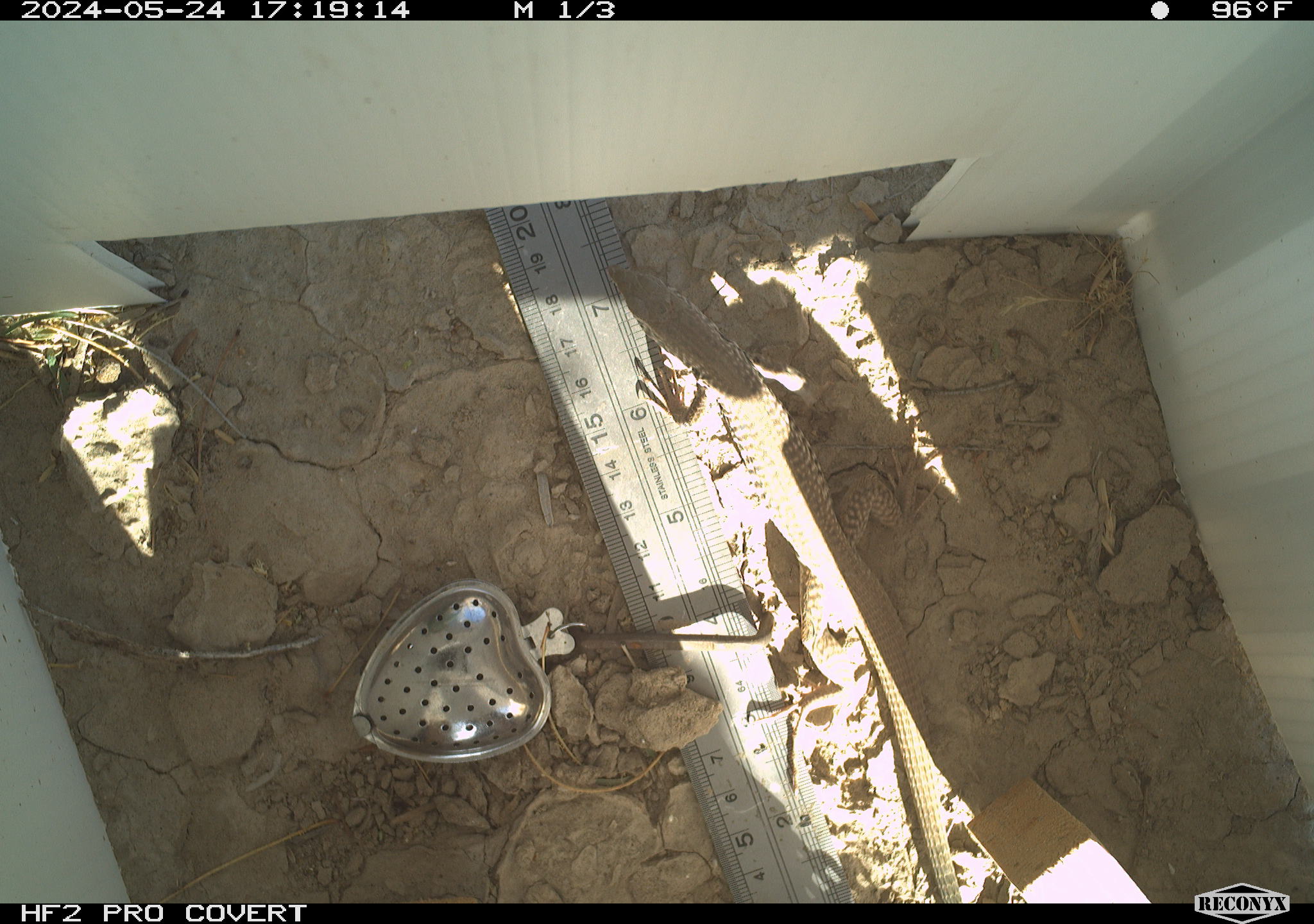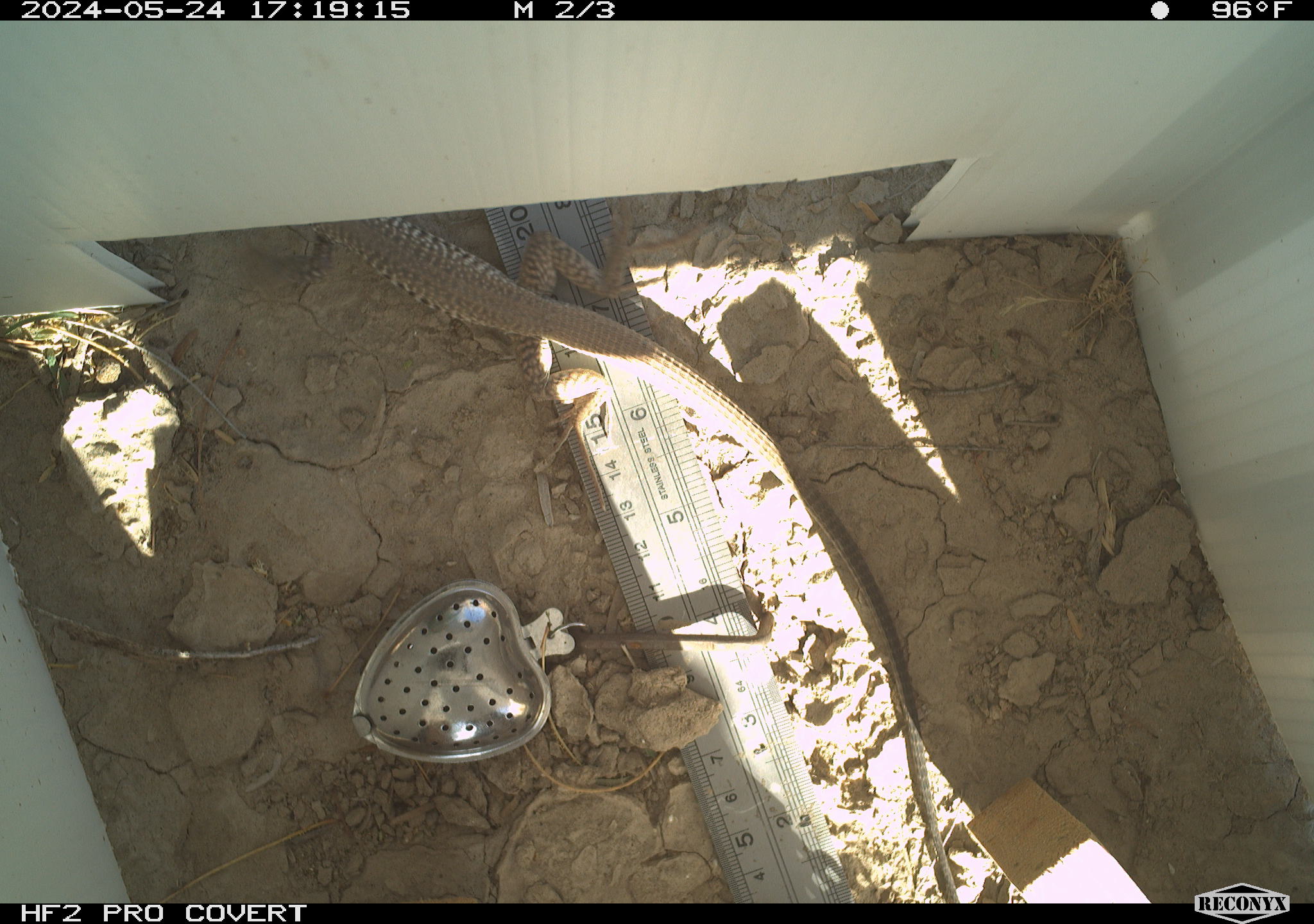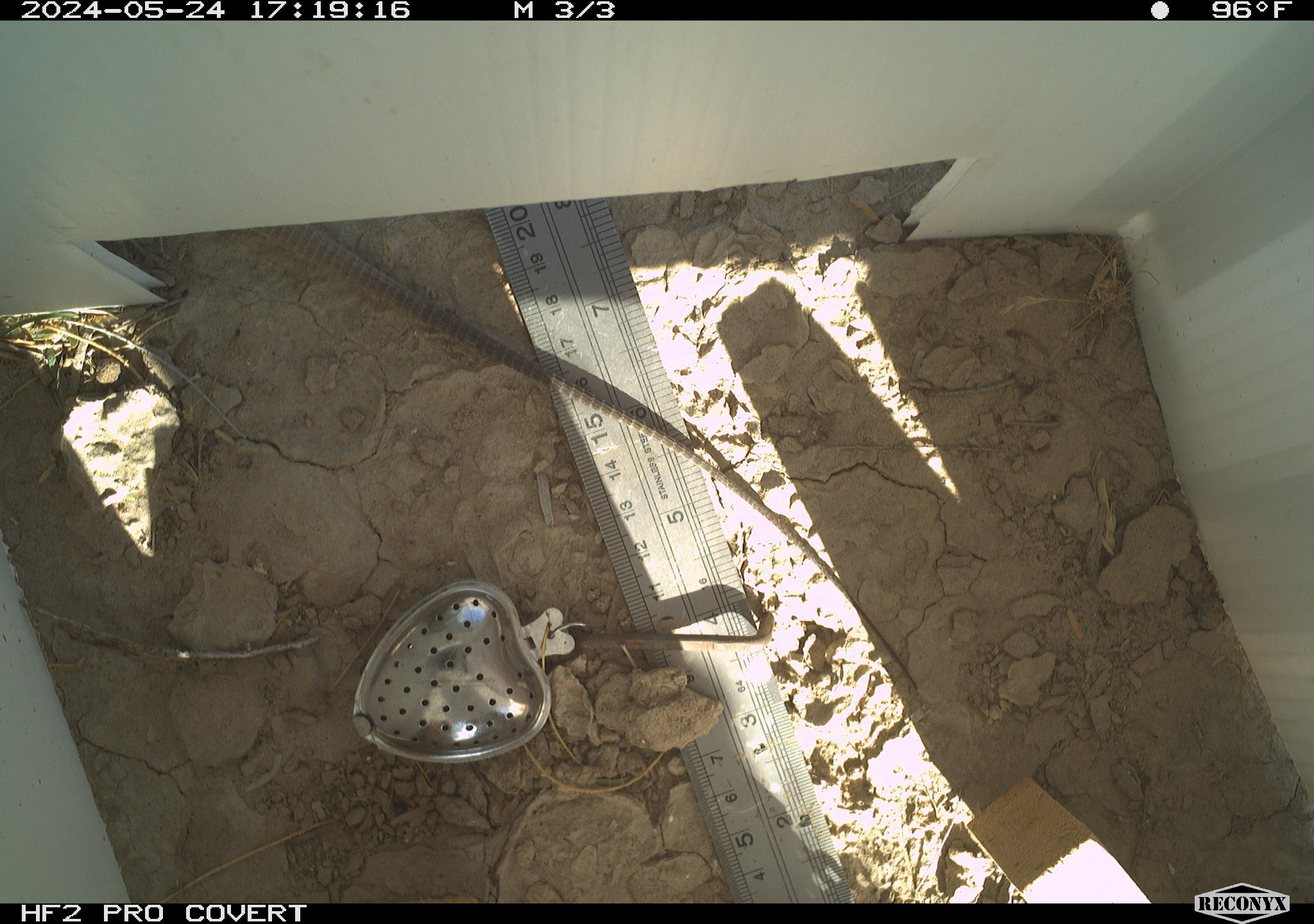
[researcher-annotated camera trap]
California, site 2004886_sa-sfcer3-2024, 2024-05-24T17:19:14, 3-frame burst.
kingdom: Animalia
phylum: Chordata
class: Reptilia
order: Squamata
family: Teiidae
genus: Aspidoscelis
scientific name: Aspidoscelis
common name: whiptail lizards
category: aspidoscelis species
Aspidoscelis species (whiptail lizards) (Aspidoscelis).